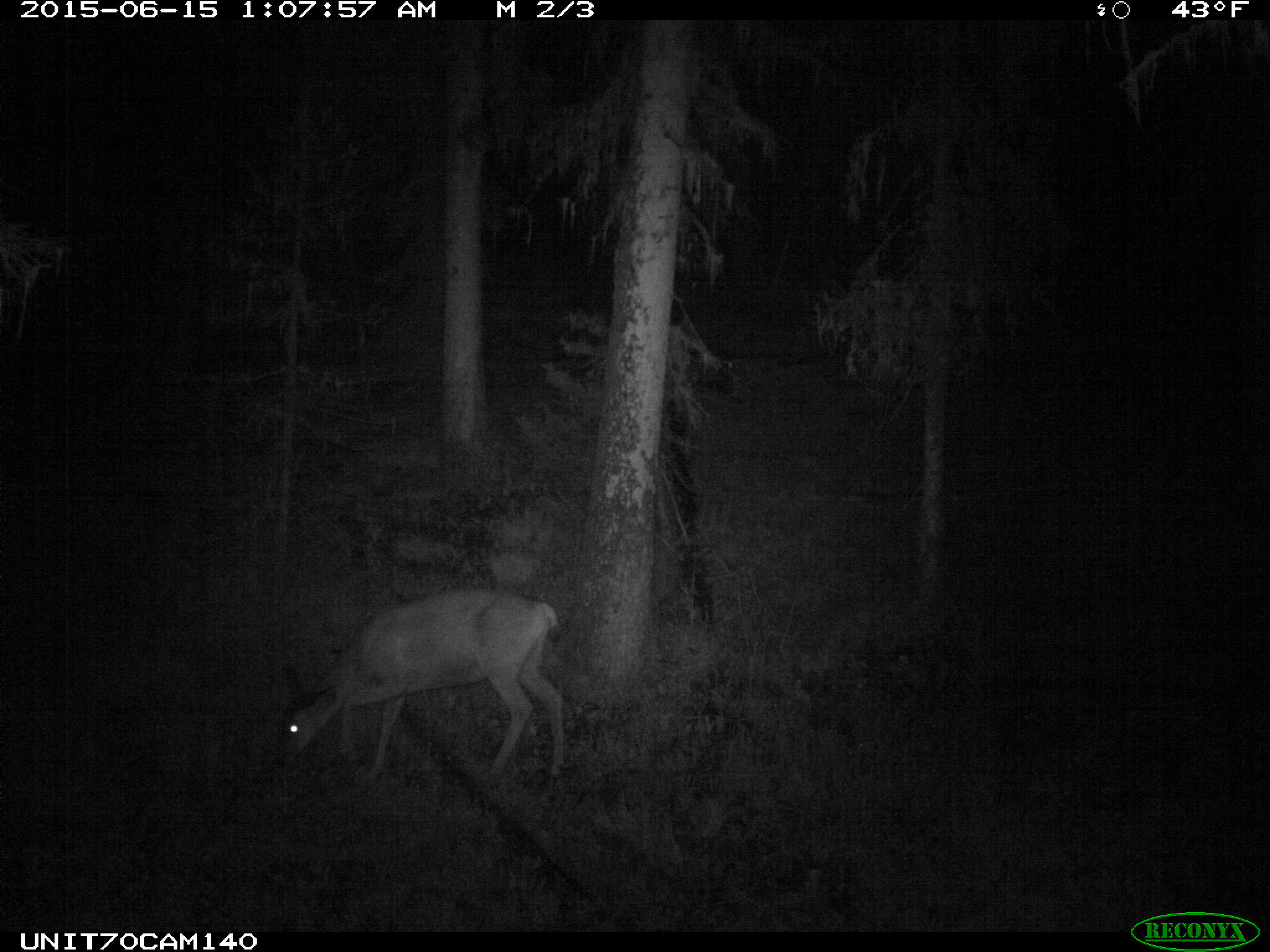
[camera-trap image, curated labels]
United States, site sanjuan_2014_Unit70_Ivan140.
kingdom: Animalia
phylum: Chordata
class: Mammalia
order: Artiodactyla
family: Cervidae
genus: Odocoileus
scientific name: Odocoileus hemionus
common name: mule deer